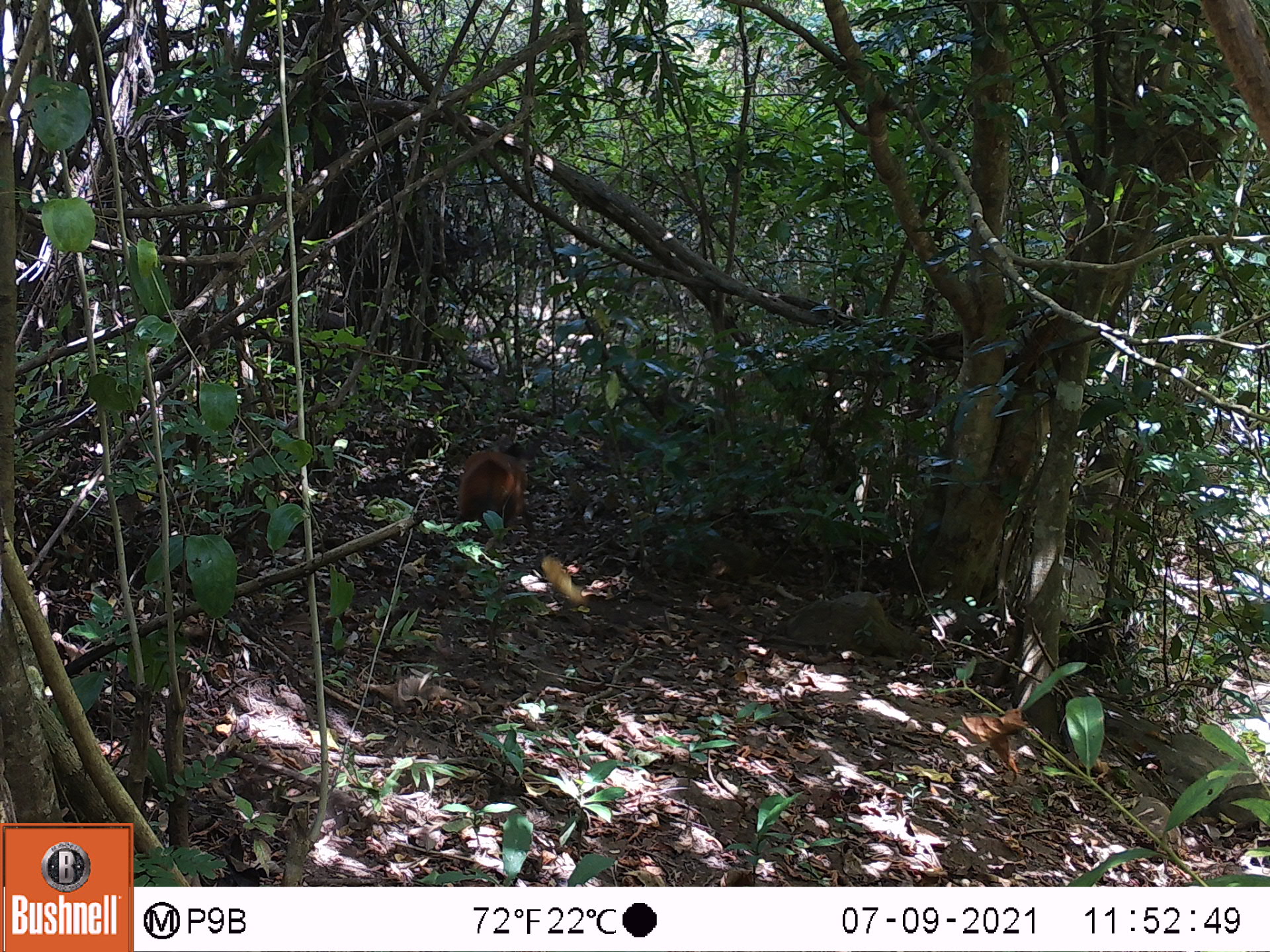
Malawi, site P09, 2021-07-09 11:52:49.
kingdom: Animalia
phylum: Chordata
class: Mammalia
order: Artiodactyla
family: Bovidae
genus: Cephalophorus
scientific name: Cephalophorus natalensis natalensis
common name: red duiker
Red duiker (Cephalophorus natalensis natalensis), count 1.